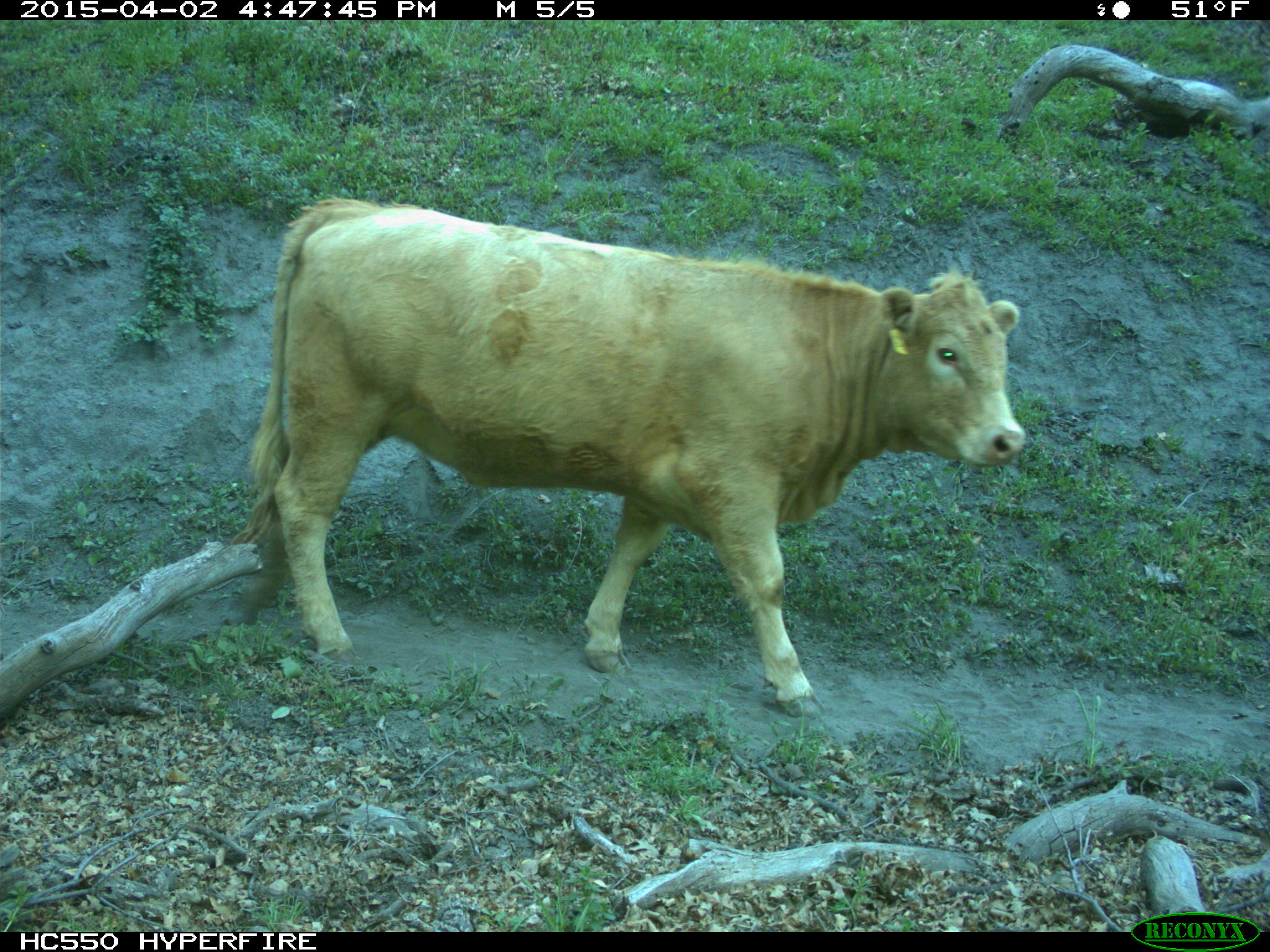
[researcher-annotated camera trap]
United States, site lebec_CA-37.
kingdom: Animalia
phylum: Chordata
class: Mammalia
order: Artiodactyla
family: Bovidae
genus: Bos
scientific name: Bos taurus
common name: domestic cow